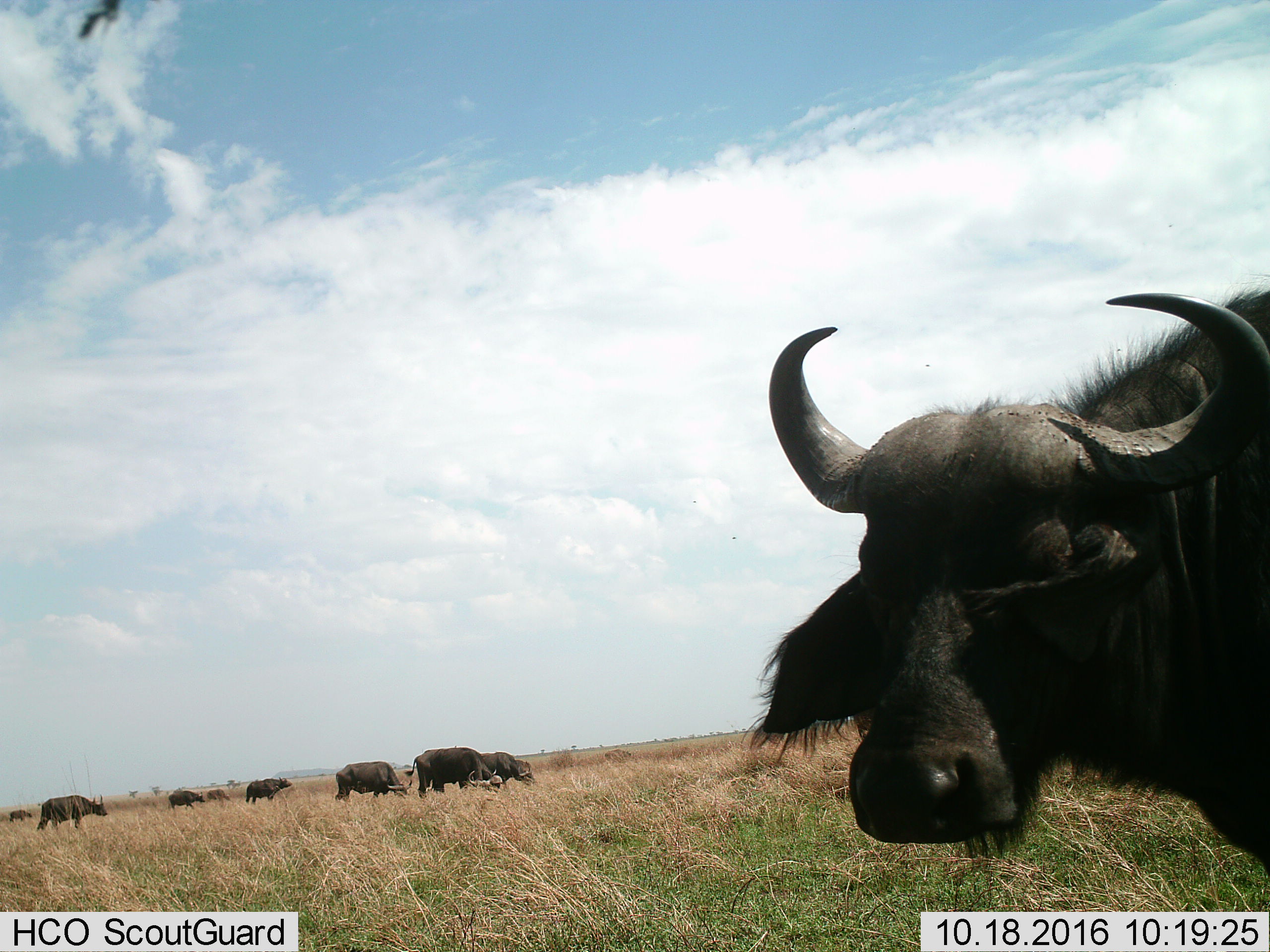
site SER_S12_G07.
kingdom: Animalia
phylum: Chordata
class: Mammalia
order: Artiodactyla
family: Bovidae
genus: Syncerus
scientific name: Syncerus caffer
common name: african buffalo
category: buffalo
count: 9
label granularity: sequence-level